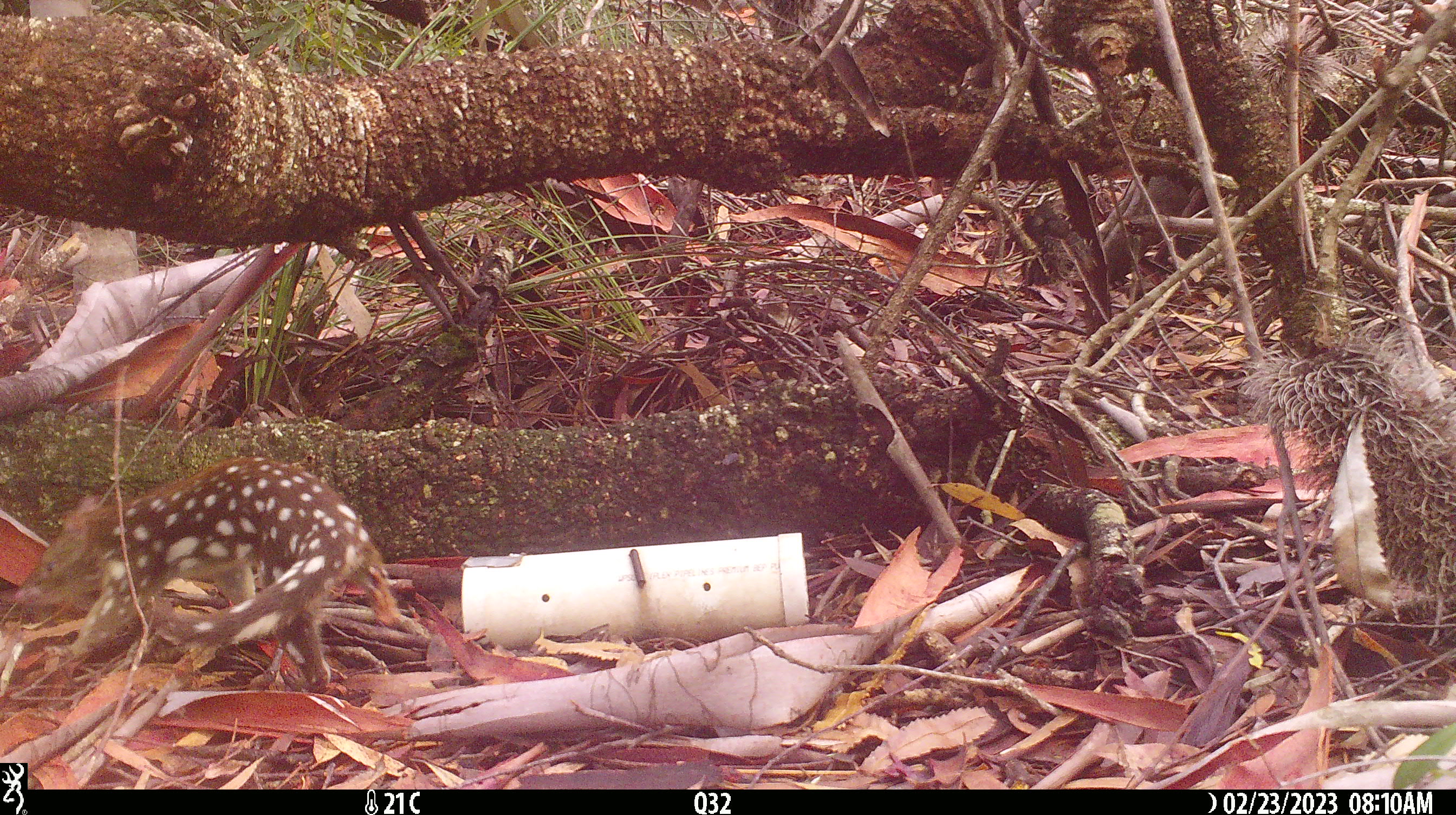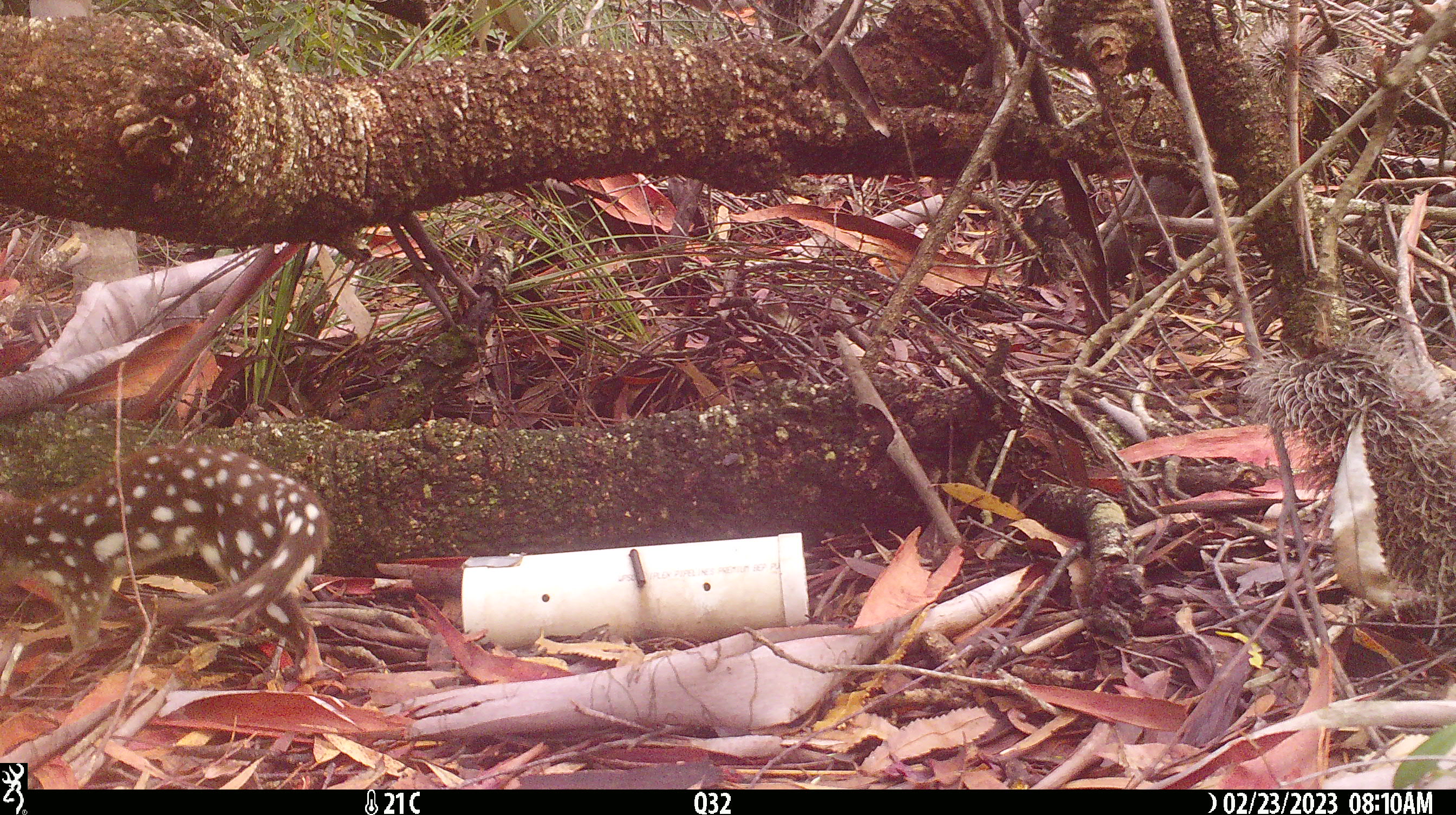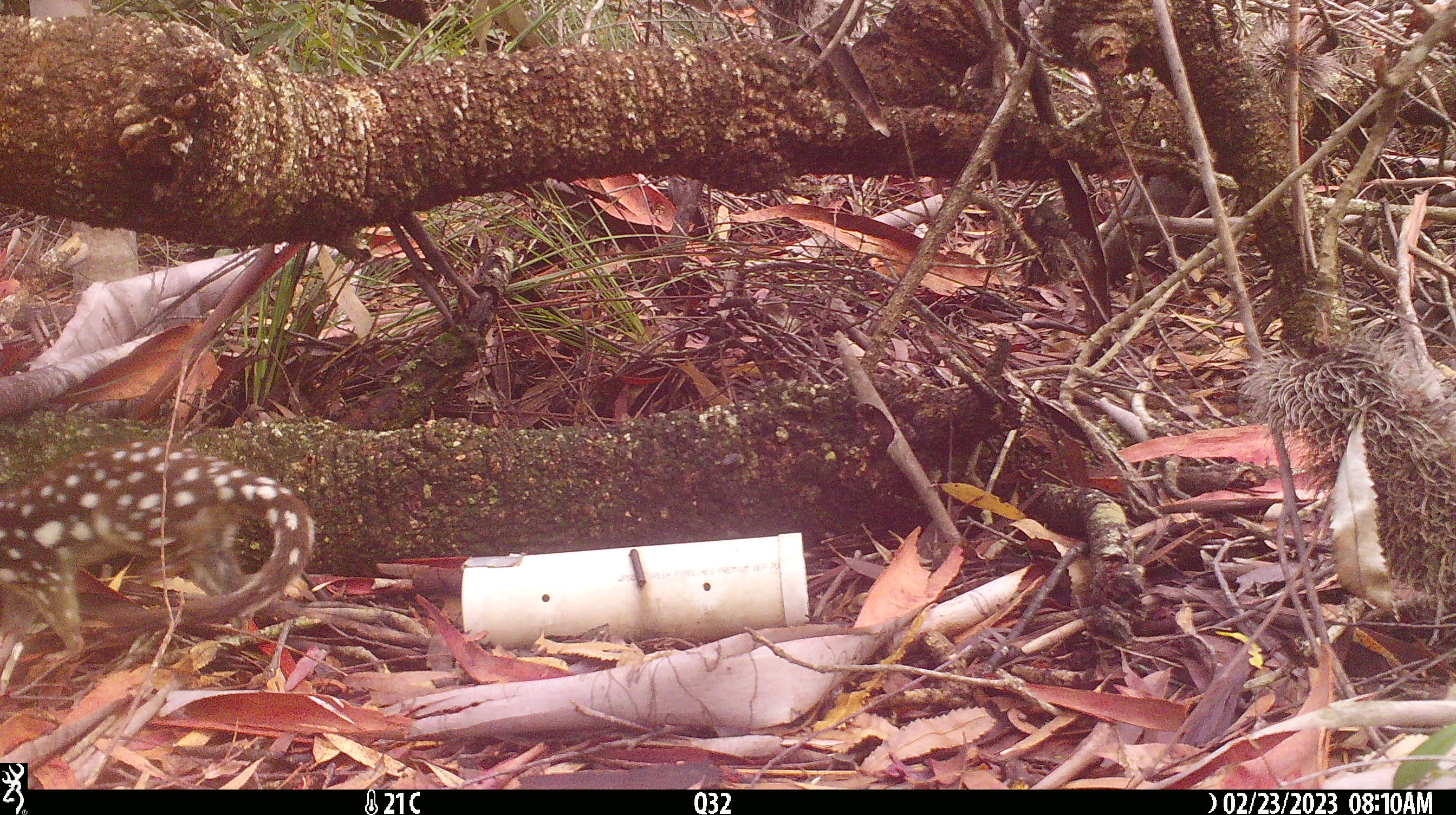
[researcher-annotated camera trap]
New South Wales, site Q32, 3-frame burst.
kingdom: Animalia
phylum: Chordata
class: Mammalia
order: Dasyuromorphia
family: Dasyuridae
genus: Dasyurus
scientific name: Dasyurus maculatus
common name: spotted-tailed quoll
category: quoll